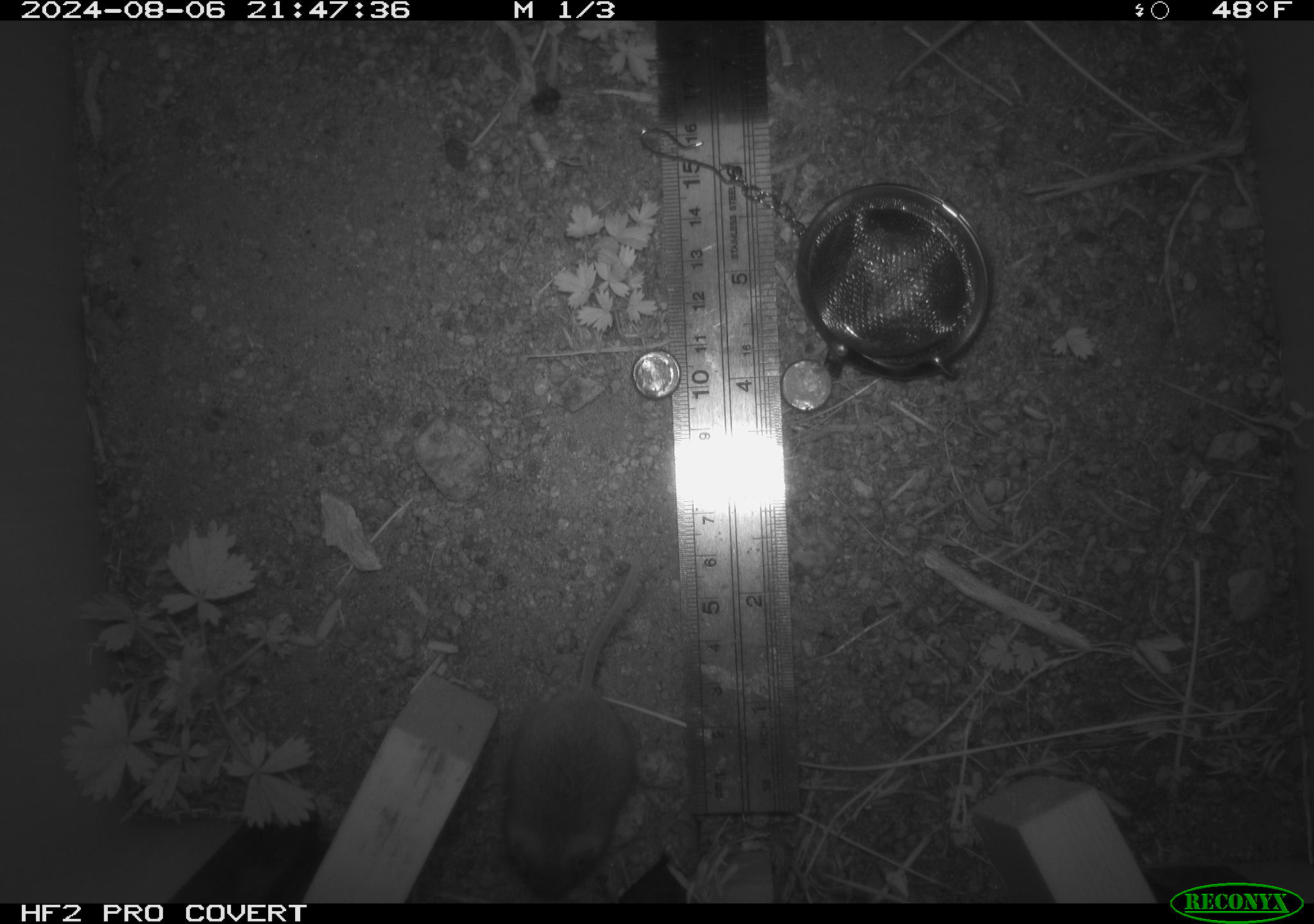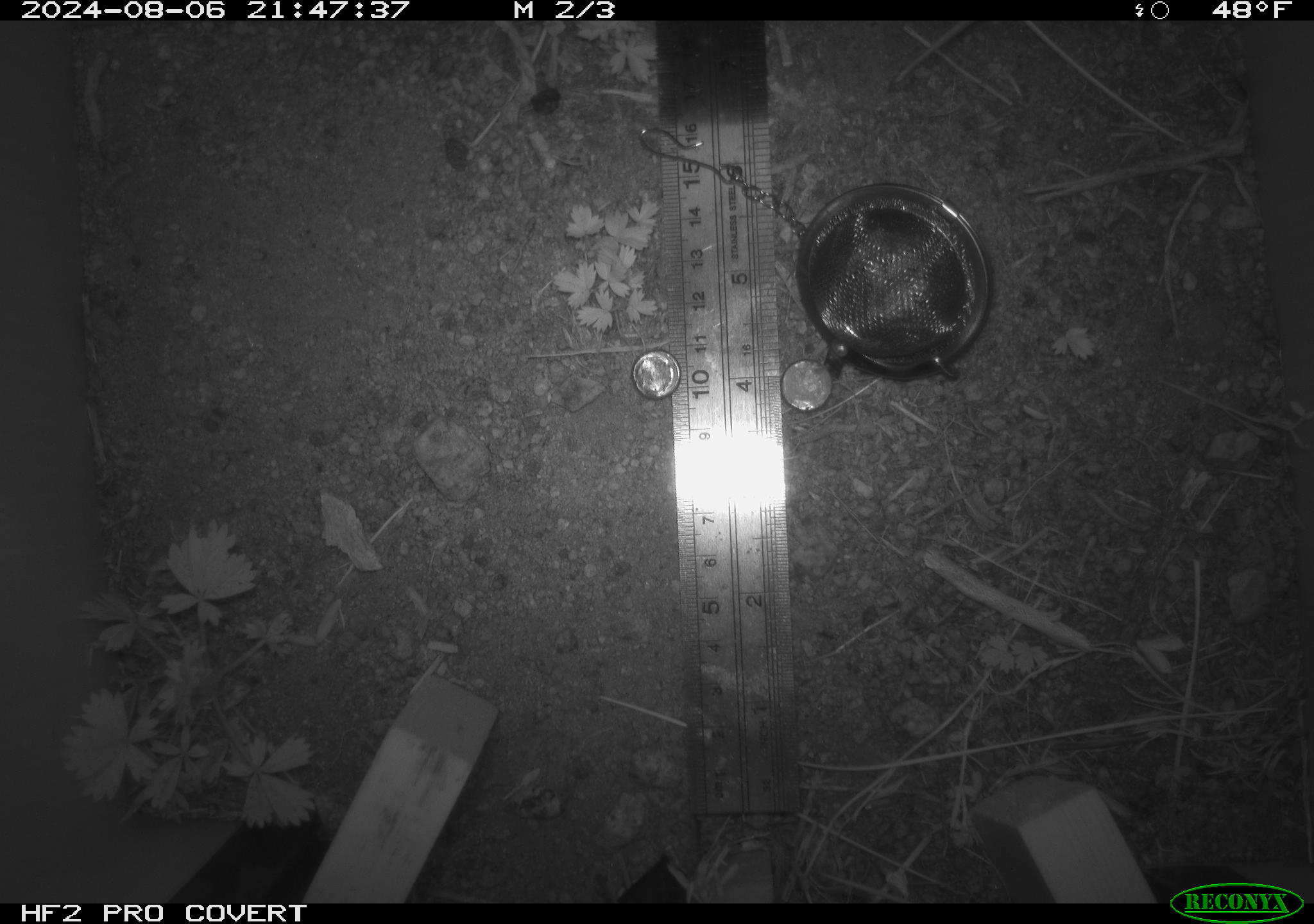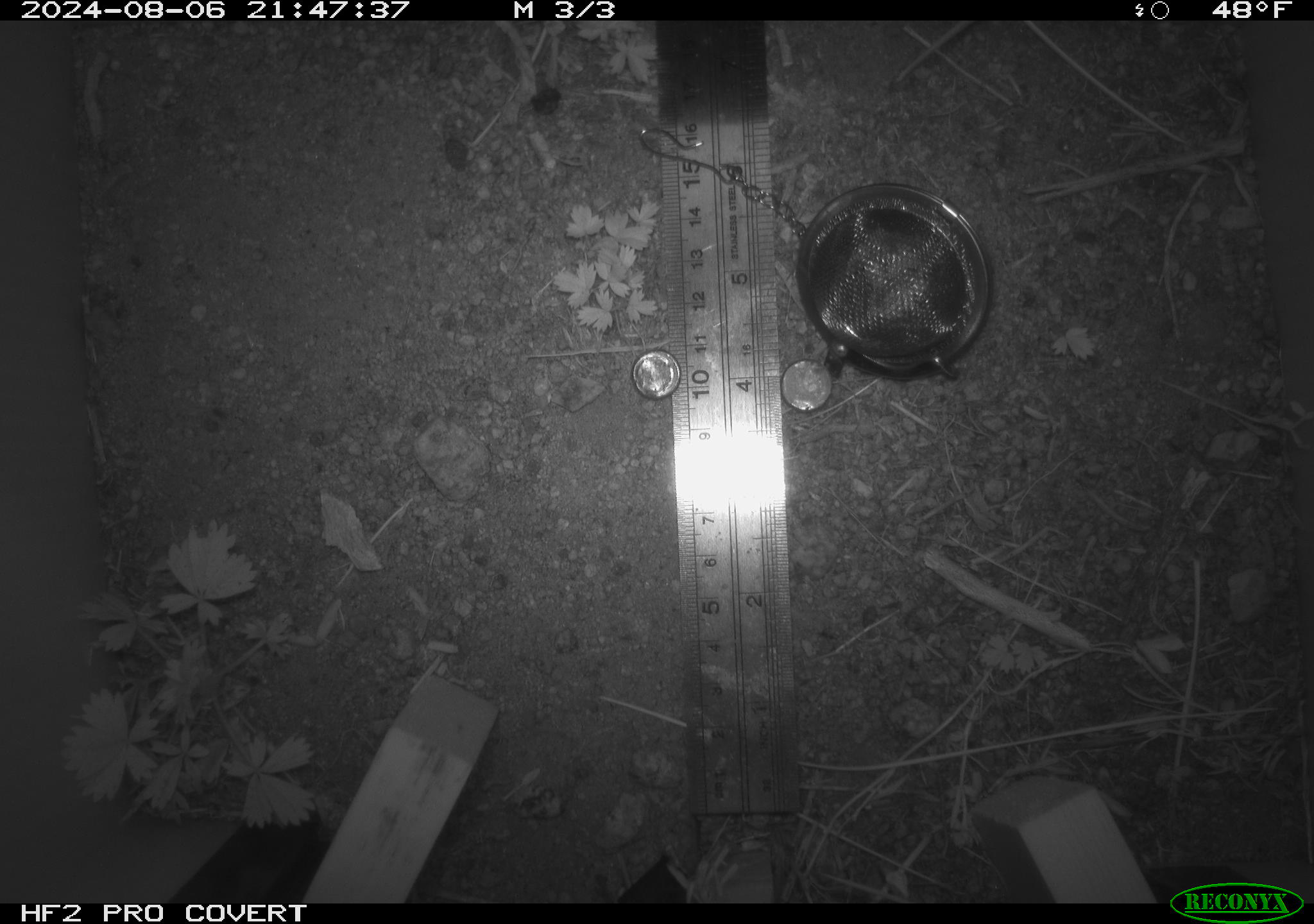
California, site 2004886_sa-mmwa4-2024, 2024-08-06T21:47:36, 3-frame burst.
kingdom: Animalia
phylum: Chordata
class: Mammalia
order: Rodentia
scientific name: Rodentia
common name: mouse species